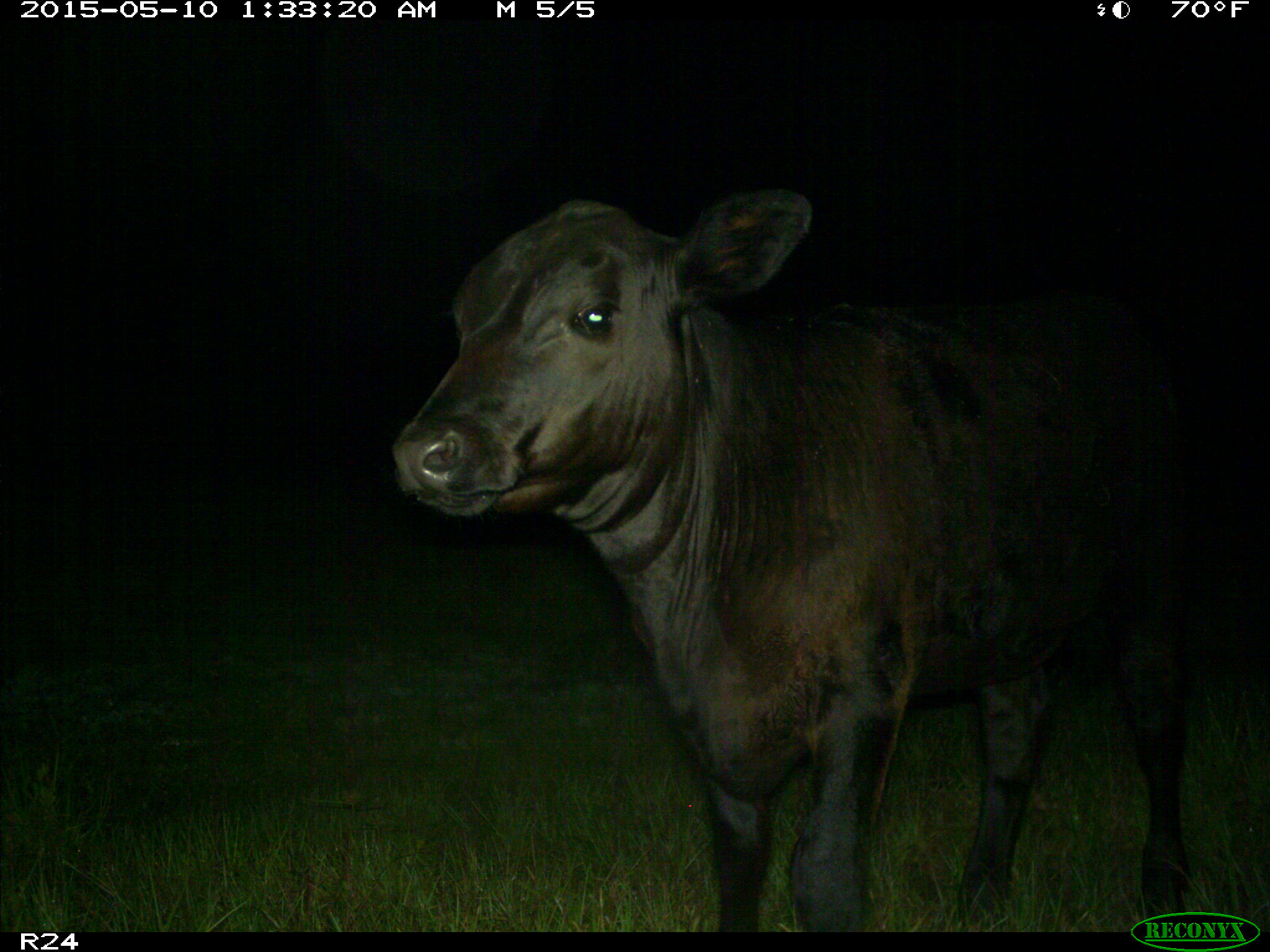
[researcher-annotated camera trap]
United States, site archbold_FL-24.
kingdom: Animalia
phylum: Chordata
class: Mammalia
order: Artiodactyla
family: Bovidae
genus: Bos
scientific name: Bos taurus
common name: domestic cow